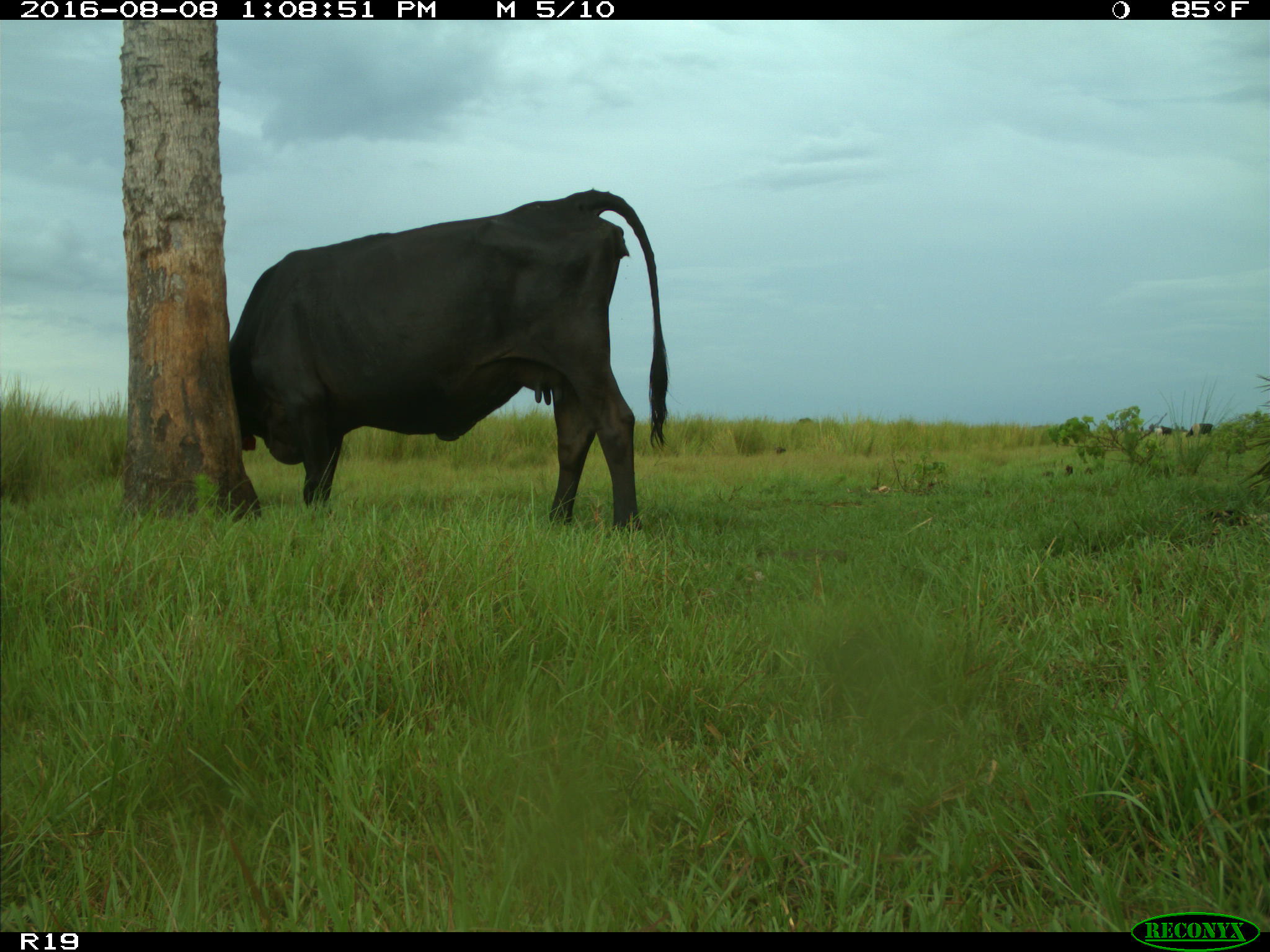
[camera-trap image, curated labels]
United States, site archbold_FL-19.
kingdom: Animalia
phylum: Chordata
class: Mammalia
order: Artiodactyla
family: Bovidae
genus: Bos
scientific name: Bos taurus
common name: domestic cow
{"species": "Bos taurus (domestic cow)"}